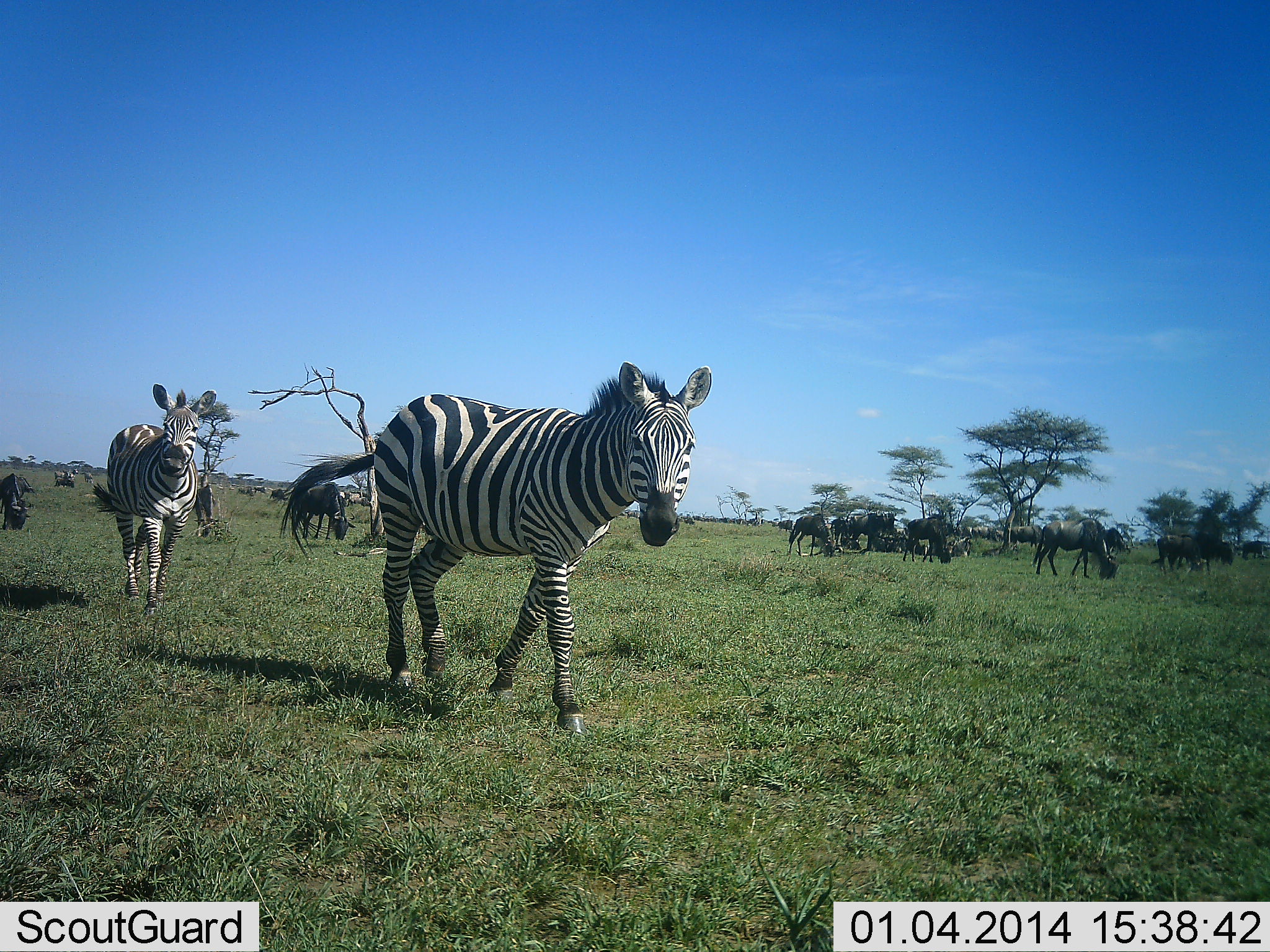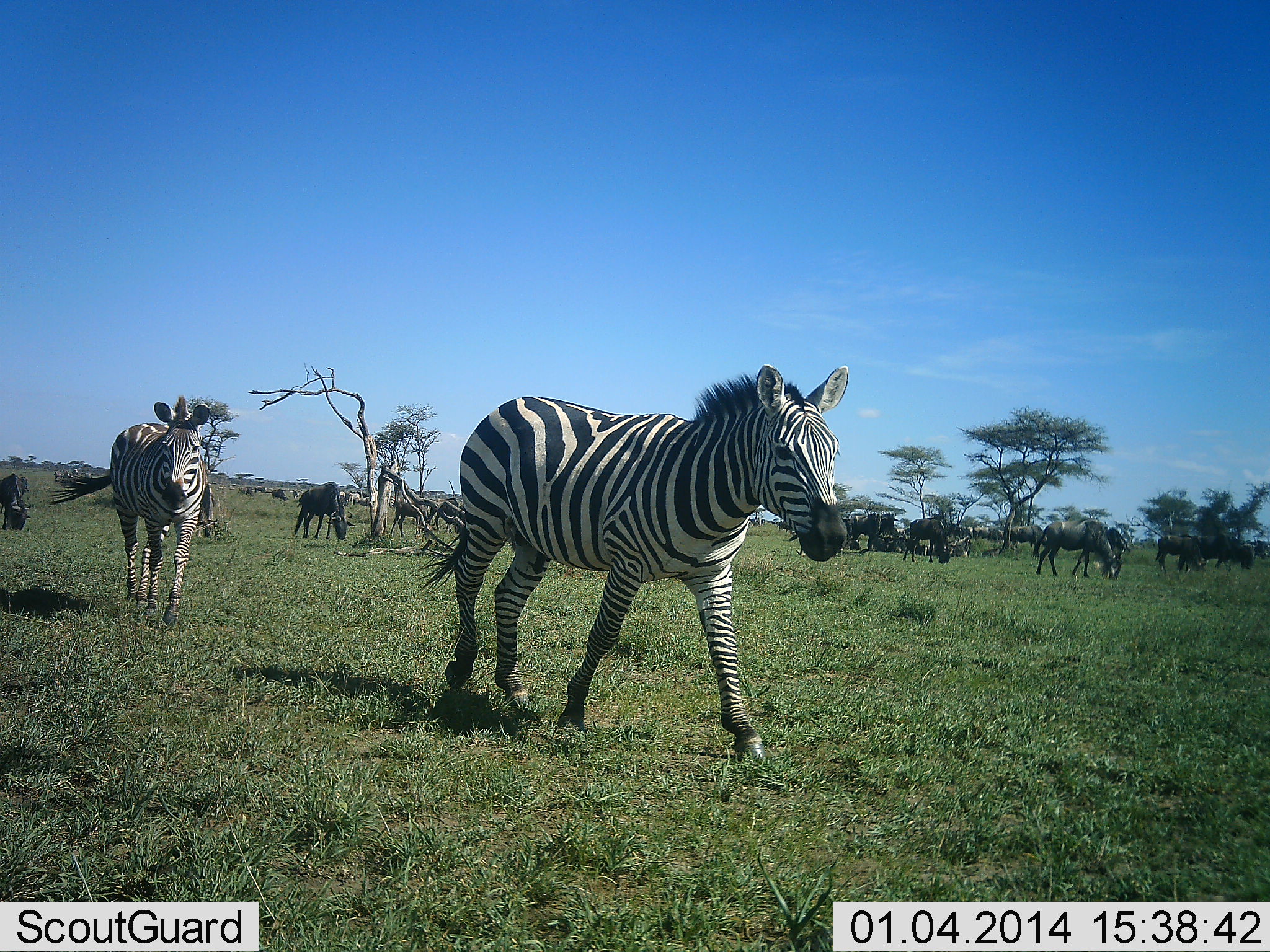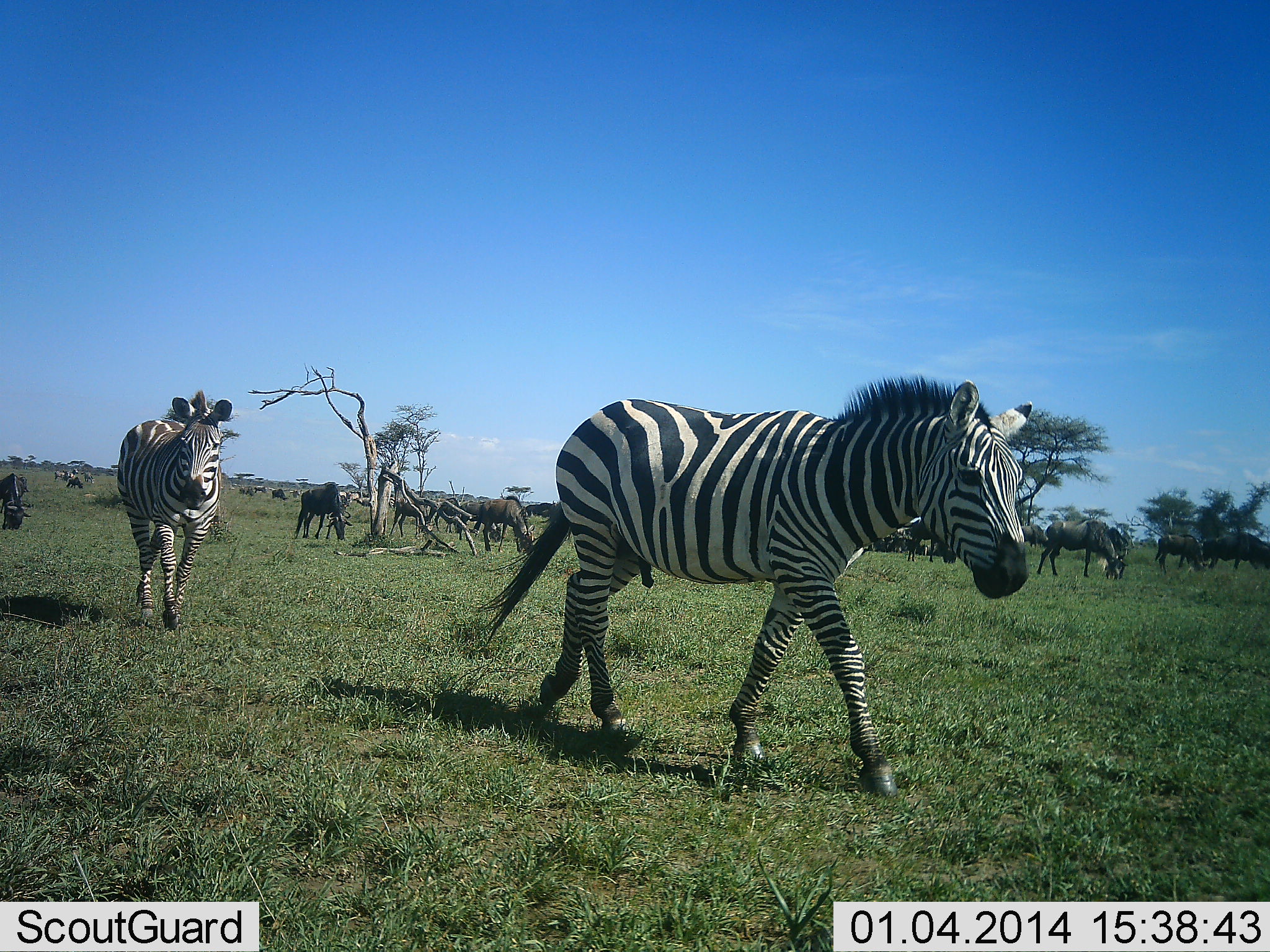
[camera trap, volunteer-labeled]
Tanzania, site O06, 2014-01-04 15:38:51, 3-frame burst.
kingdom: Animalia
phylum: Chordata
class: Mammalia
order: Artiodactyla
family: Bovidae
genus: Connochaetes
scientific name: Connochaetes taurinus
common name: blue wildebeest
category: wildebeest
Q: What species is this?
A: Wildebeest (blue wildebeest) (Connochaetes taurinus).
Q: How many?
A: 11-50.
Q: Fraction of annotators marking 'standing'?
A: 50%.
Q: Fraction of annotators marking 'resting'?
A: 0%.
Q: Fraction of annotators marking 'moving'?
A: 40%.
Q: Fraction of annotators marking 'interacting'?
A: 0%.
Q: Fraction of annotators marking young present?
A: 0%.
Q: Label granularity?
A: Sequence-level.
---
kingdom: Animalia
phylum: Chordata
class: Mammalia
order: Perissodactyla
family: Equidae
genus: Equus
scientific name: Equus quagga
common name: plains zebra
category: zebra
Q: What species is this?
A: Zebra (plains zebra) (Equus quagga).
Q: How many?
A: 2.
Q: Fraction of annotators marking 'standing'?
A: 9%.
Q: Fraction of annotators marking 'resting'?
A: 0%.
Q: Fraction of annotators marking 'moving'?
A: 100%.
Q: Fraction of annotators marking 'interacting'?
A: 0%.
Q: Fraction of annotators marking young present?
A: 0%.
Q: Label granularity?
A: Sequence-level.